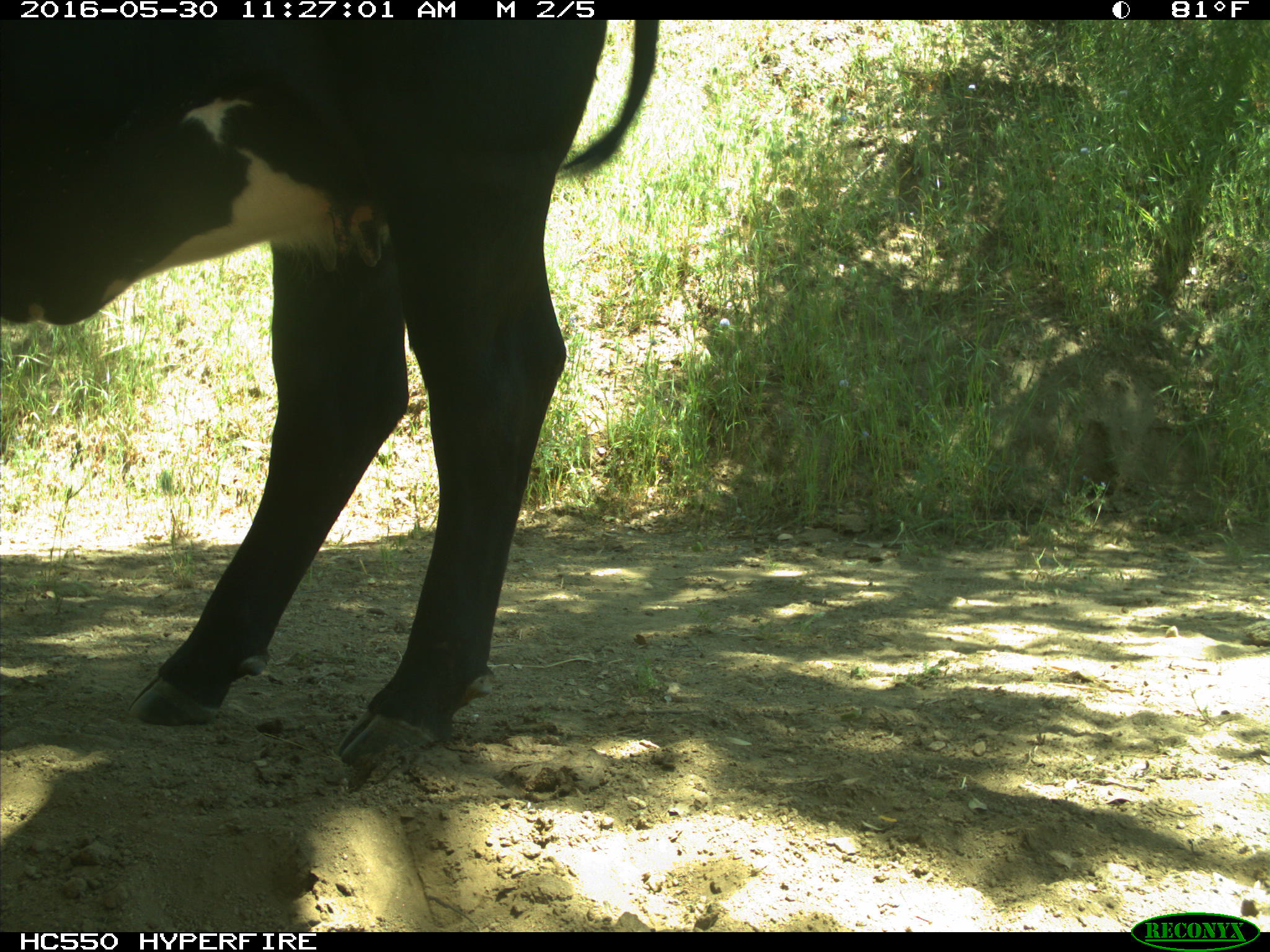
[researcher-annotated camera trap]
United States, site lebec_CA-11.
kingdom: Animalia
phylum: Chordata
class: Mammalia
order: Artiodactyla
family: Bovidae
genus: Bos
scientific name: Bos taurus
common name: domestic cow